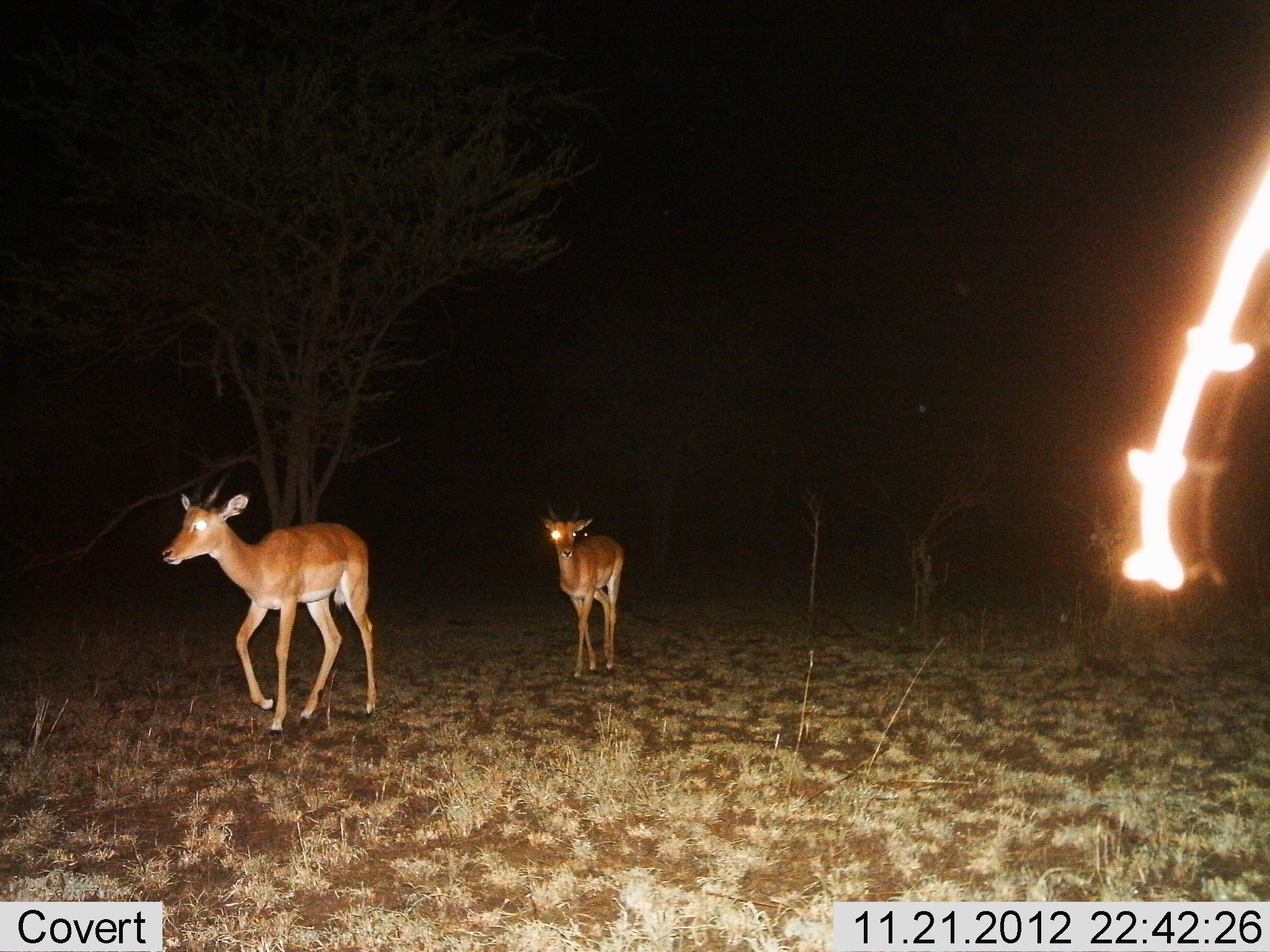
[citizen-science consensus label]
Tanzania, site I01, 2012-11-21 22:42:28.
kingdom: Animalia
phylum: Chordata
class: Mammalia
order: Artiodactyla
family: Bovidae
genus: Aepyceros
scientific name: Aepyceros melampus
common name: impala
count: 2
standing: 20%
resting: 0%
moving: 80%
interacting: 0%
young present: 0%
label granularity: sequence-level